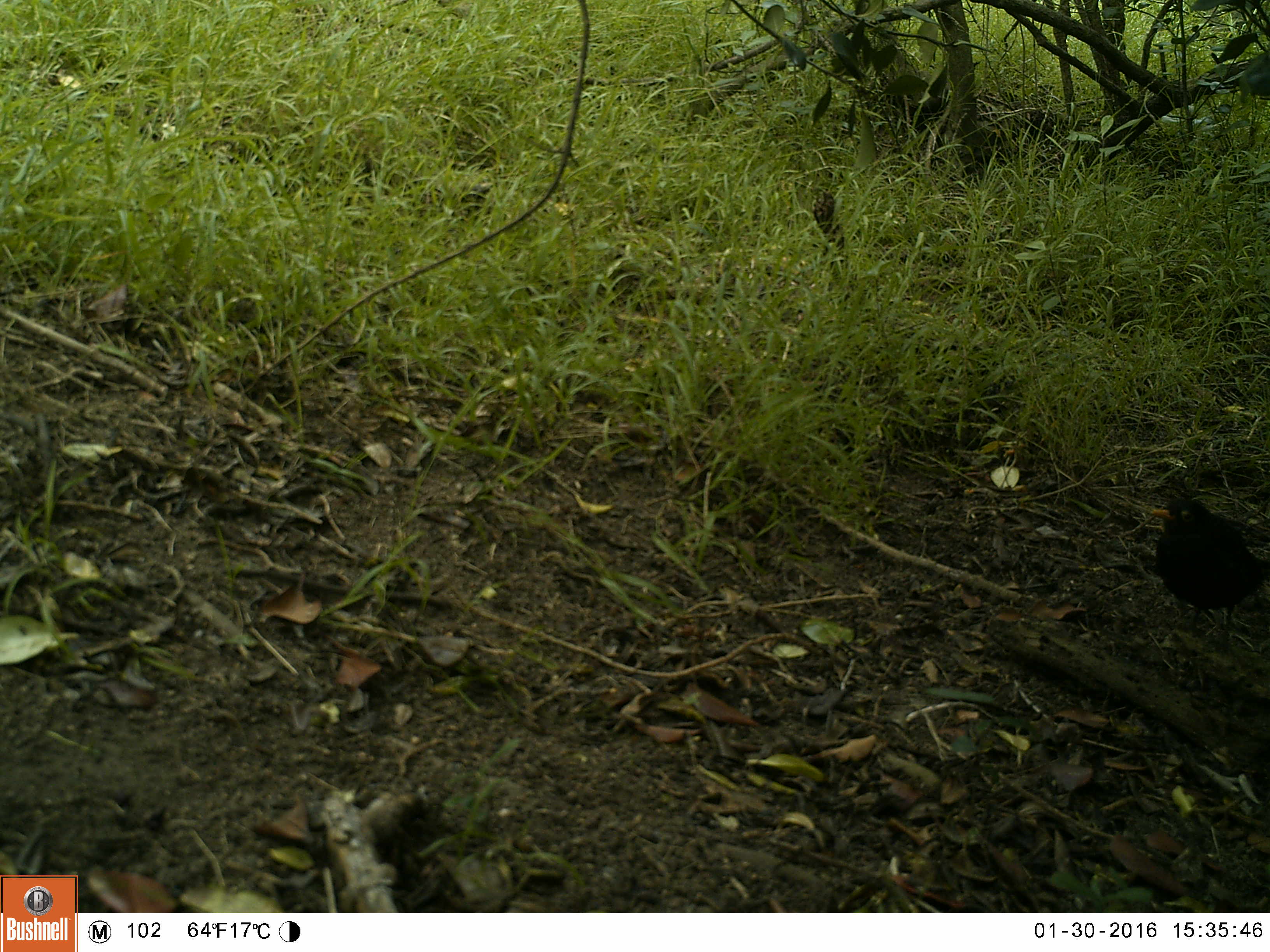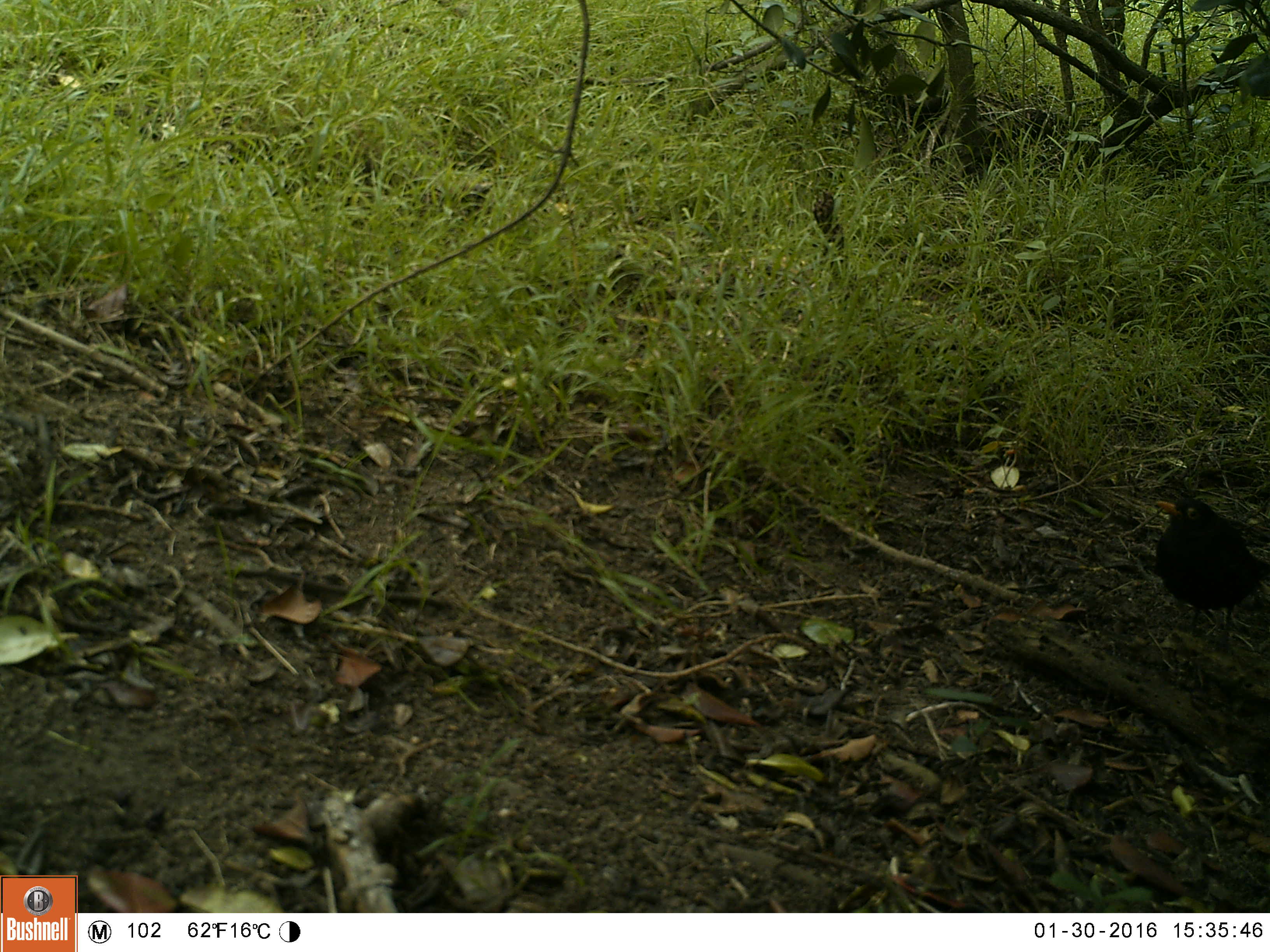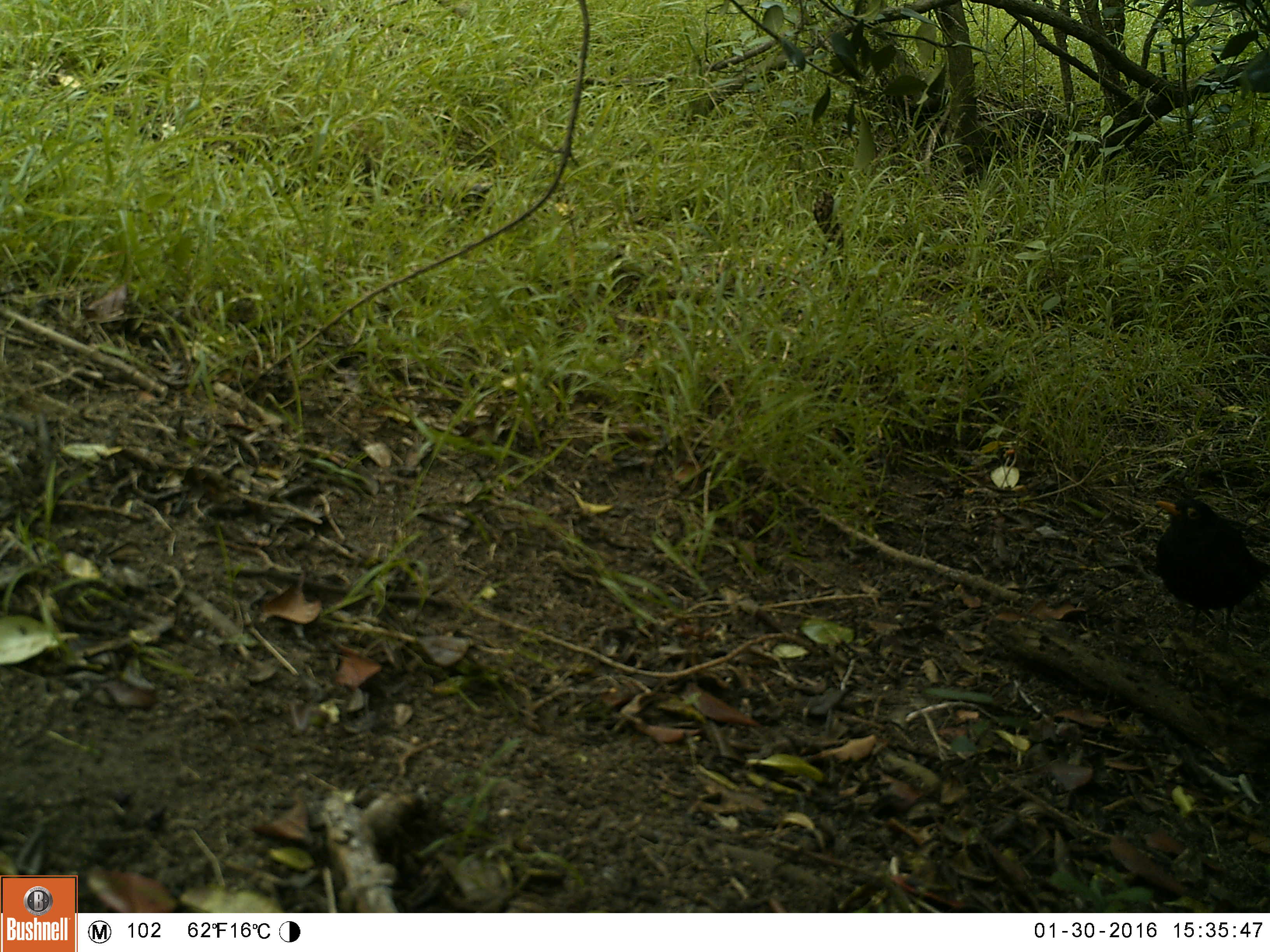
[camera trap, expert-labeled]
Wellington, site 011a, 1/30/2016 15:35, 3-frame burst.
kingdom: Animalia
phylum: Chordata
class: Aves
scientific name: Aves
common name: bird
Bird (Aves).